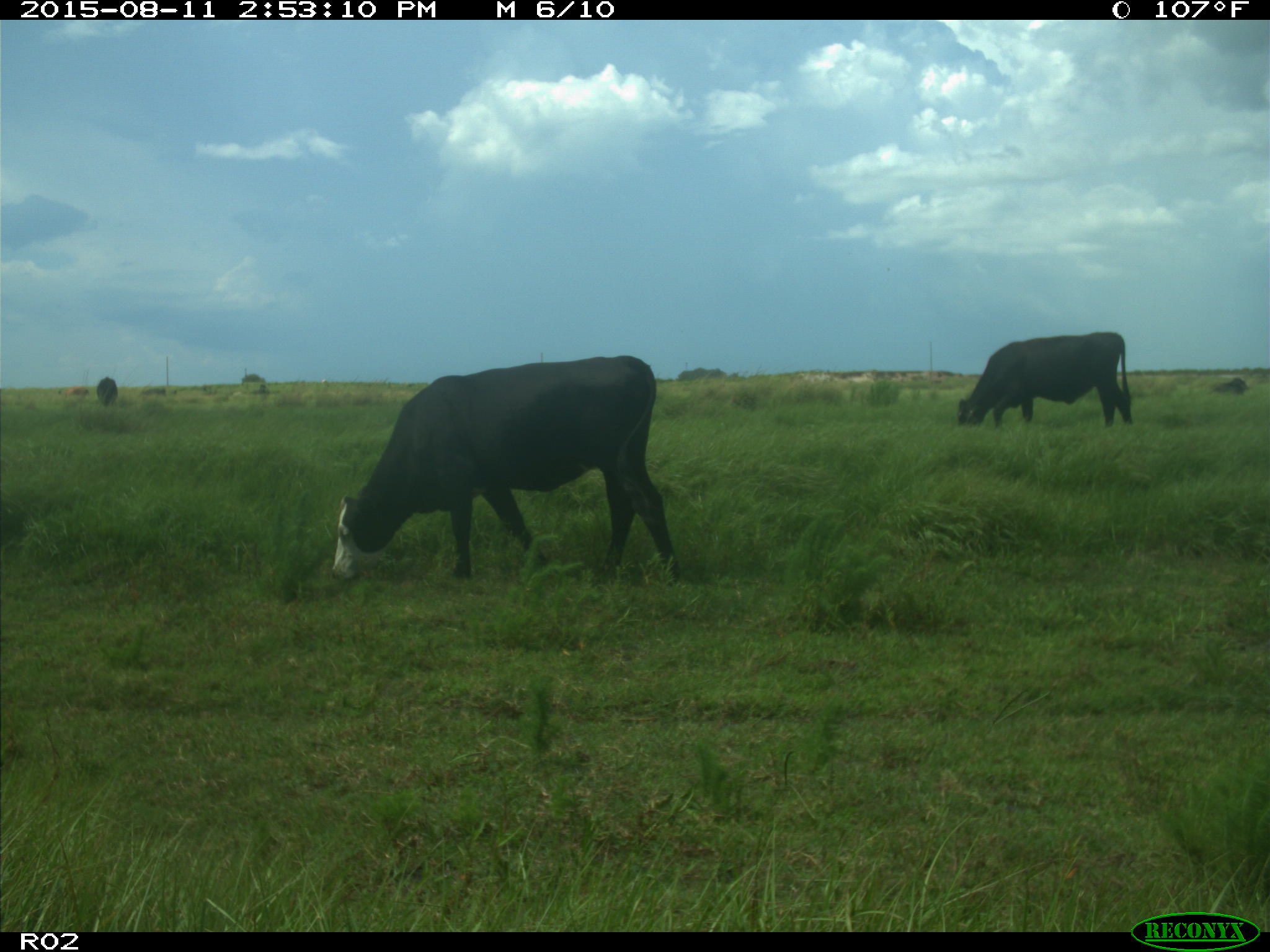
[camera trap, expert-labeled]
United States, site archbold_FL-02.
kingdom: Animalia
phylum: Chordata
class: Mammalia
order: Artiodactyla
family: Bovidae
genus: Bos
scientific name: Bos taurus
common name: domestic cow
Bos taurus (domestic cow).